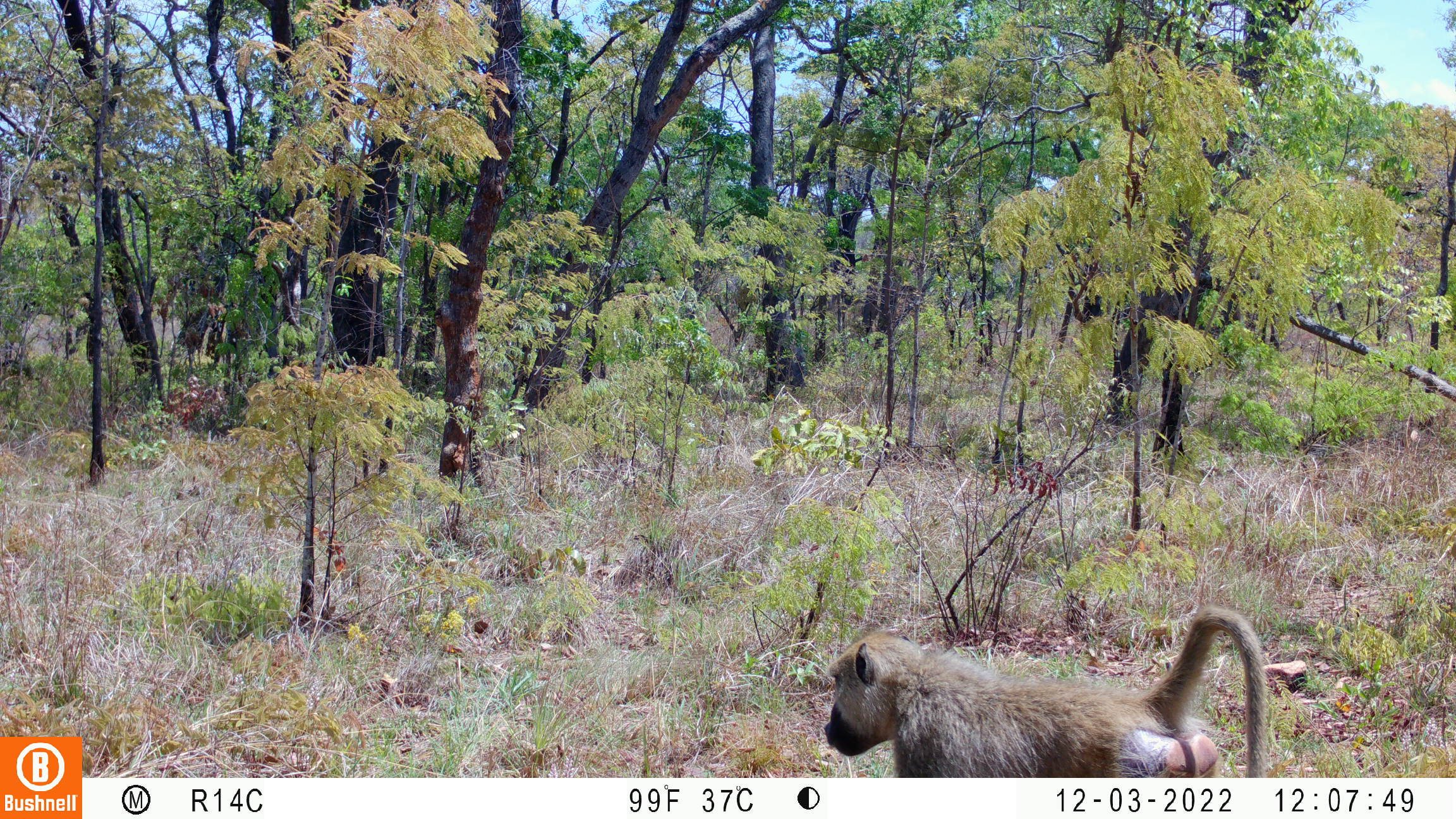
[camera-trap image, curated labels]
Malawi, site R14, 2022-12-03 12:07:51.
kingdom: Animalia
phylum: Chordata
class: Mammalia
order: Primates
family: Cercopithecidae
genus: Papio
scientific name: Papio cynocephalus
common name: yellow baboon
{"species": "yellow baboon (Papio cynocephalus)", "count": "1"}